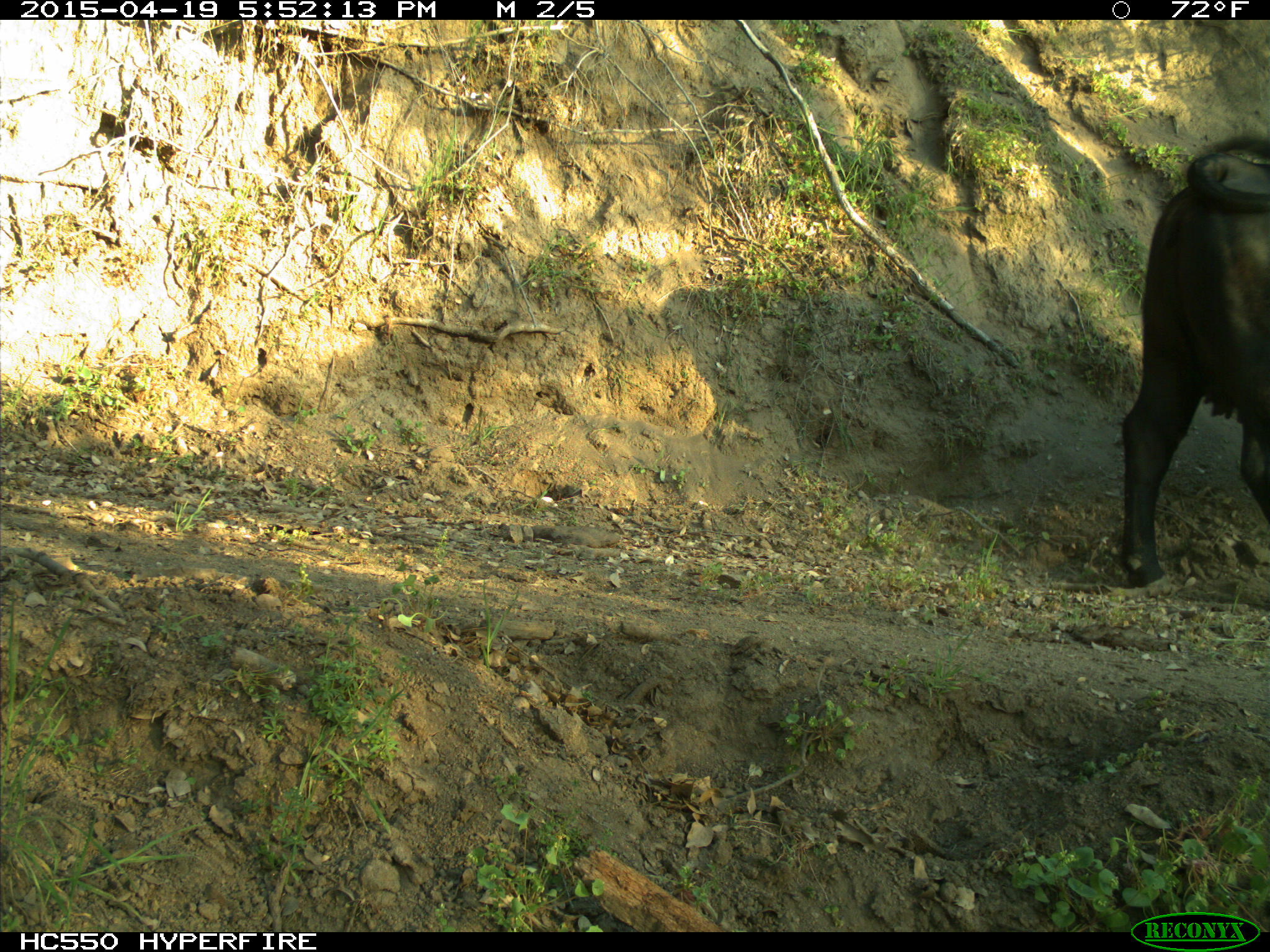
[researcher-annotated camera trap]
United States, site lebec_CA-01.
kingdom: Animalia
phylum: Chordata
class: Mammalia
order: Artiodactyla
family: Bovidae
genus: Bos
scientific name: Bos taurus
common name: domestic cow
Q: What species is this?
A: Bos taurus (domestic cow).